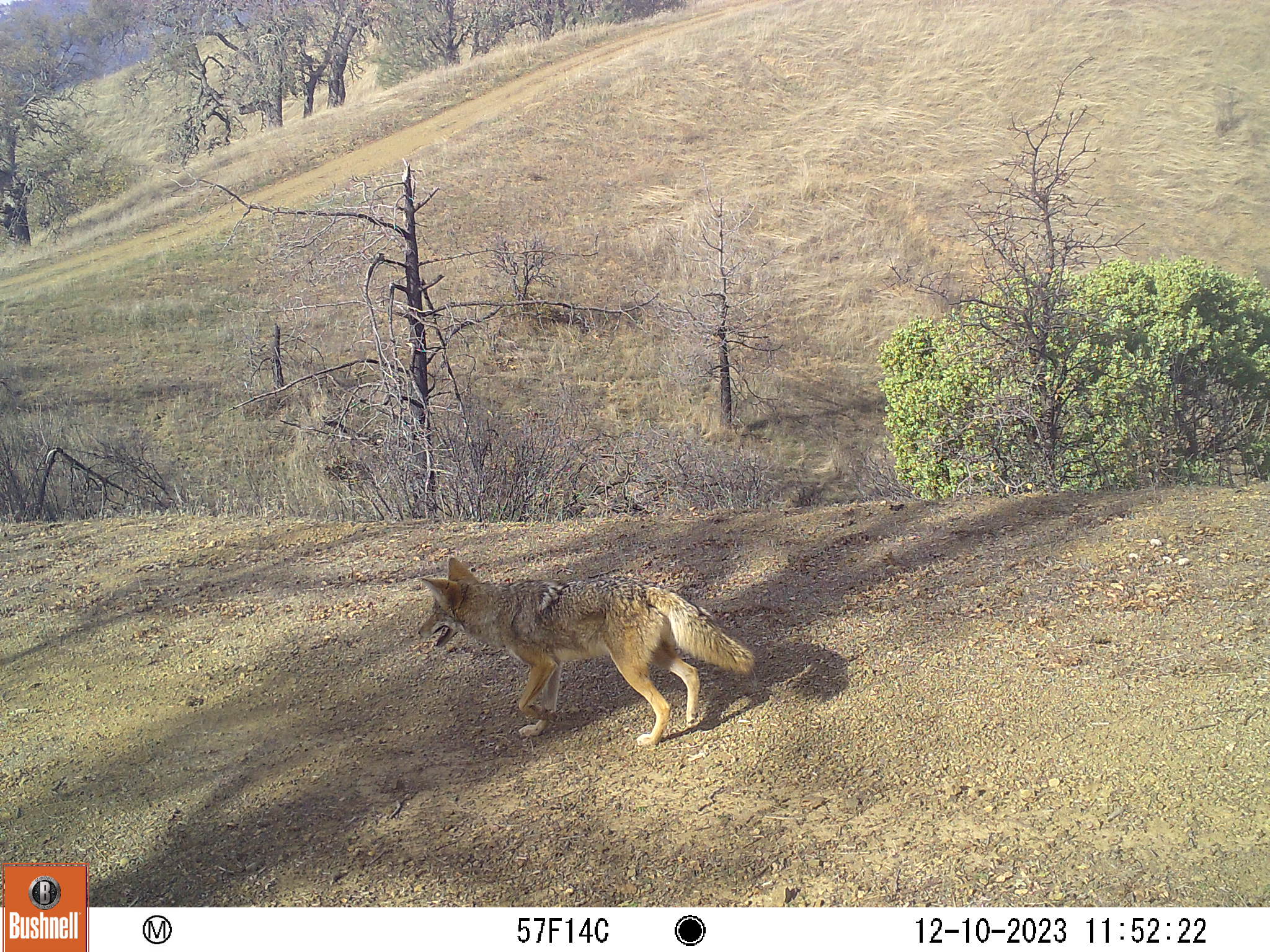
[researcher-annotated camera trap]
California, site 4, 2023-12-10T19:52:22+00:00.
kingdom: Animalia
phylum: Chordata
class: Mammalia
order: Carnivora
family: Canidae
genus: Canis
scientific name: Canis latrans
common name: coyote